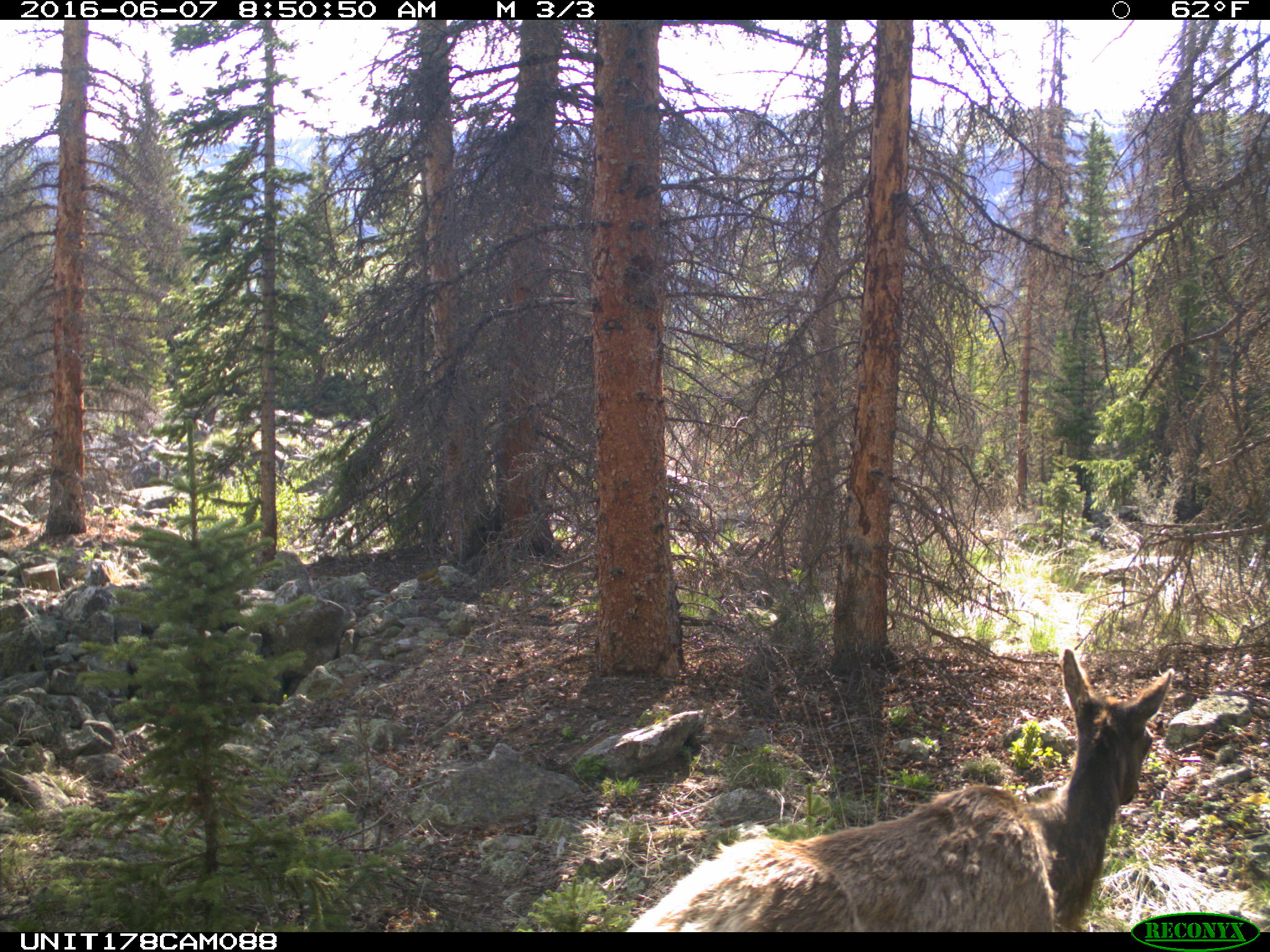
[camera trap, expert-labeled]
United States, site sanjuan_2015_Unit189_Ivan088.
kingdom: Animalia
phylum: Chordata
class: Mammalia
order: Artiodactyla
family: Cervidae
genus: Cervus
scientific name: Cervus elaphus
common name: red deer